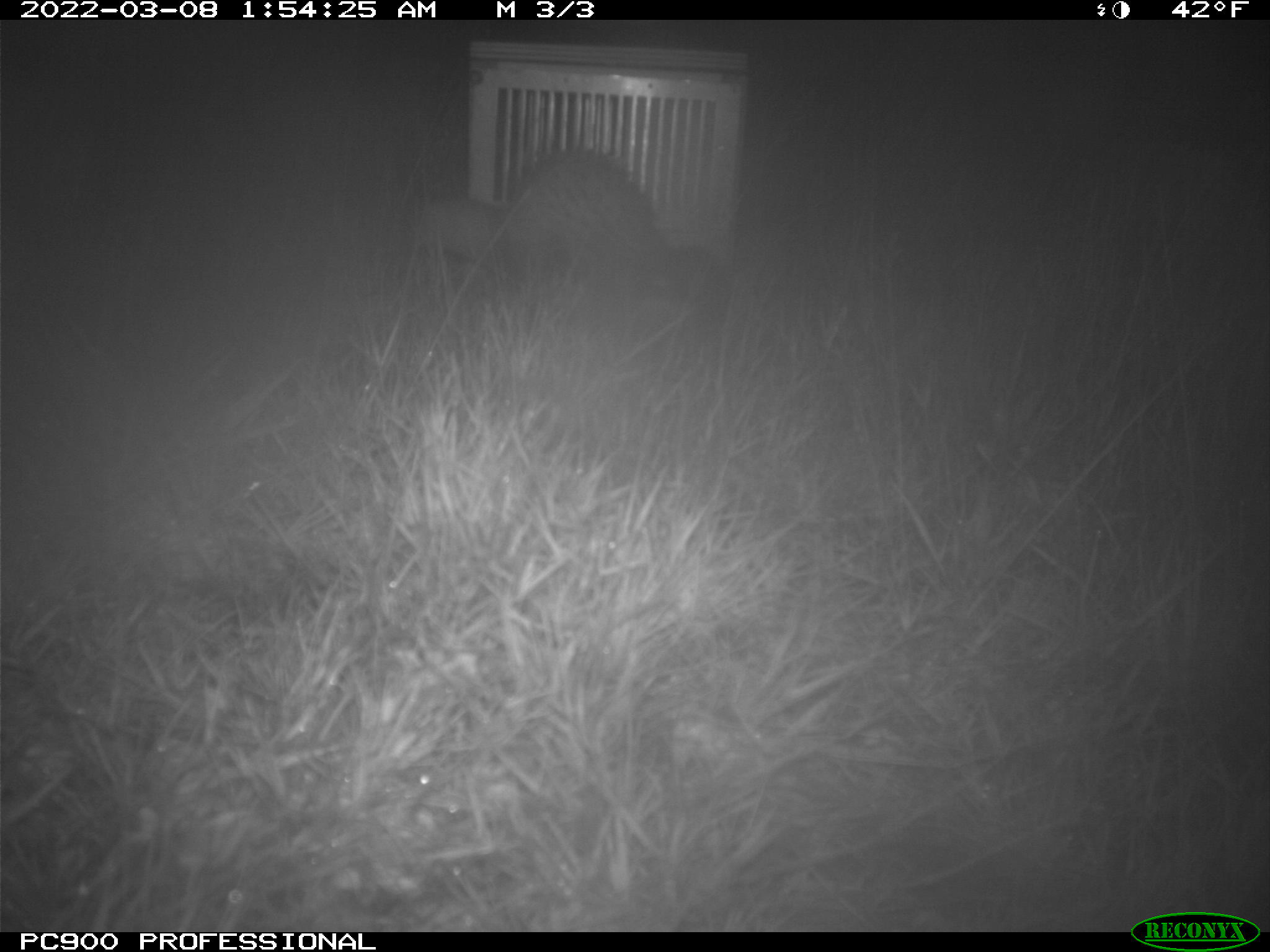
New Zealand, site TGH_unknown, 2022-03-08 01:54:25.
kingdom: Animalia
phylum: Chordata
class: Mammalia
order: Carnivora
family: Mustelidae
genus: Mustela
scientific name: Mustela furo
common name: ferret